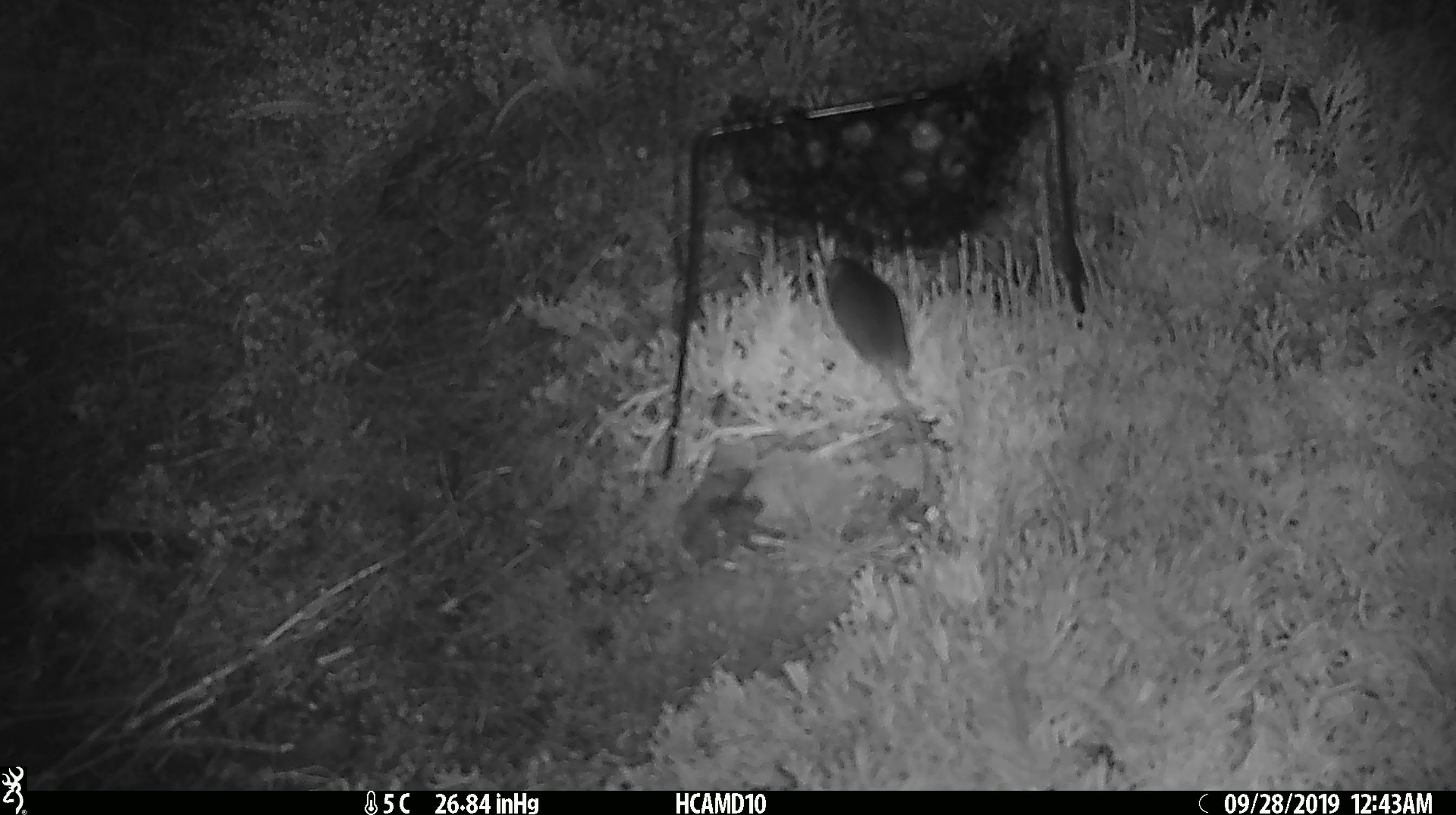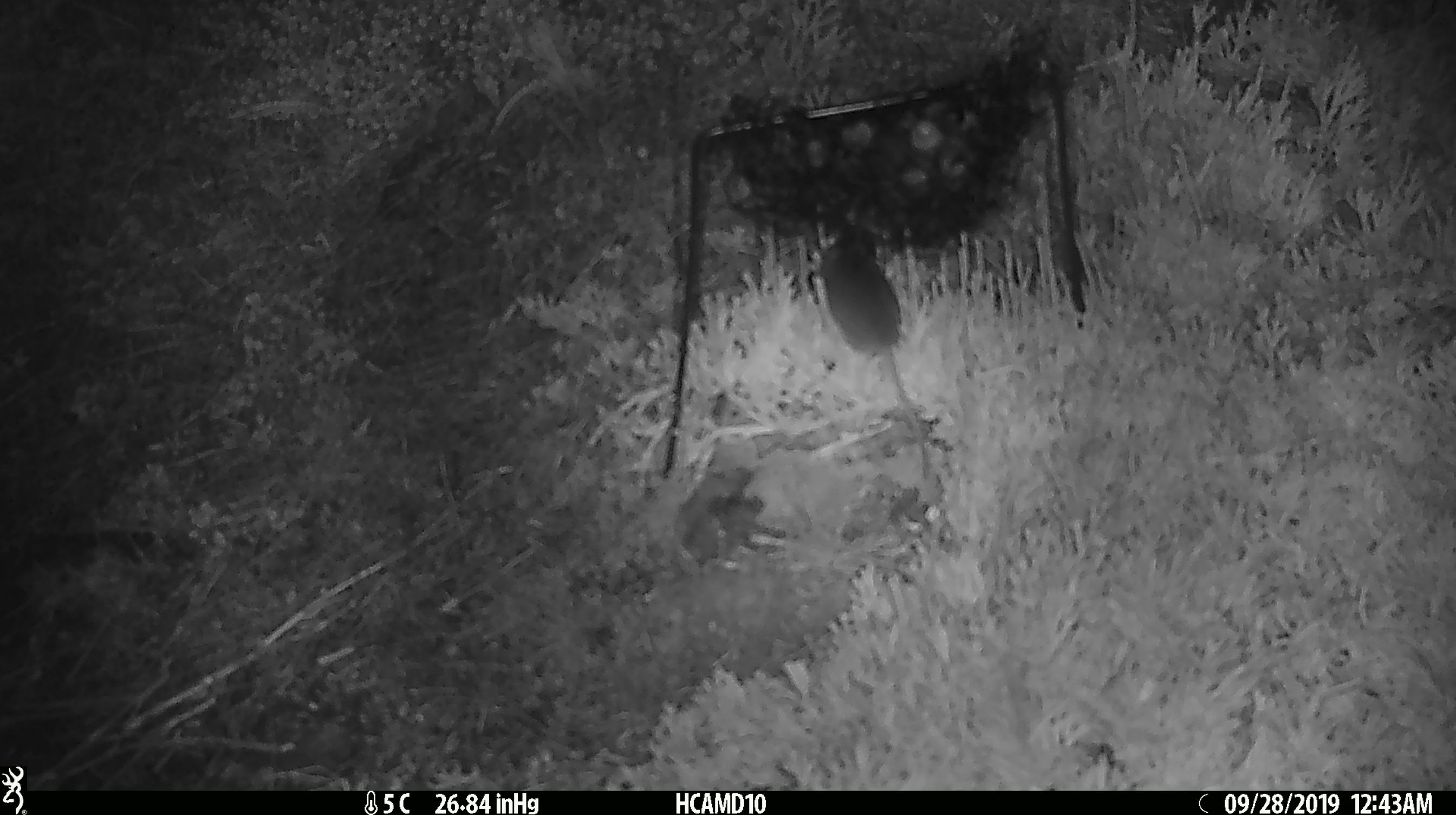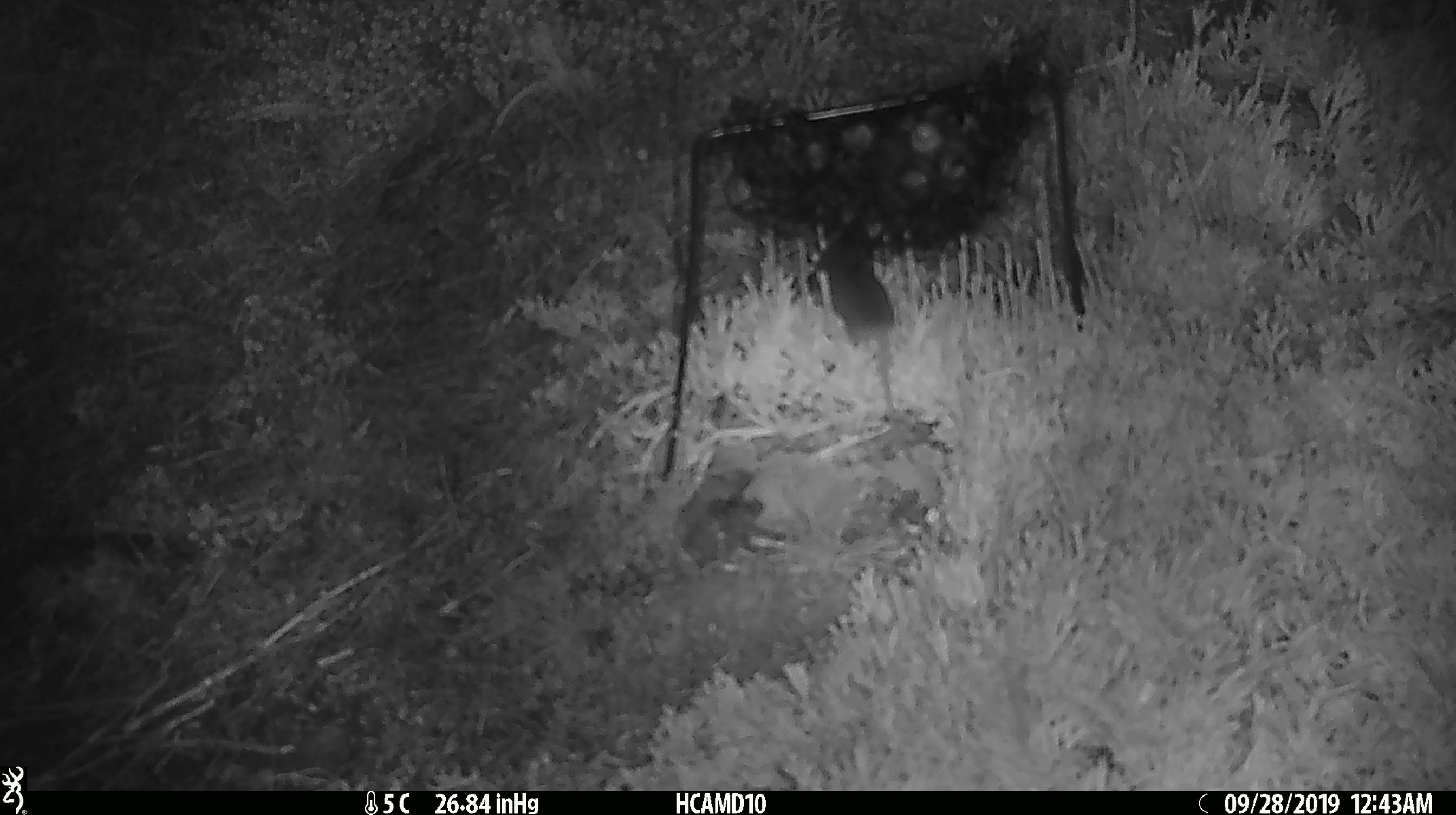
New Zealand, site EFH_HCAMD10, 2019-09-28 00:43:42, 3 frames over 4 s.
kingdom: Animalia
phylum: Chordata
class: Mammalia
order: Rodentia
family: Muridae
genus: Mus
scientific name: Mus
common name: mouse